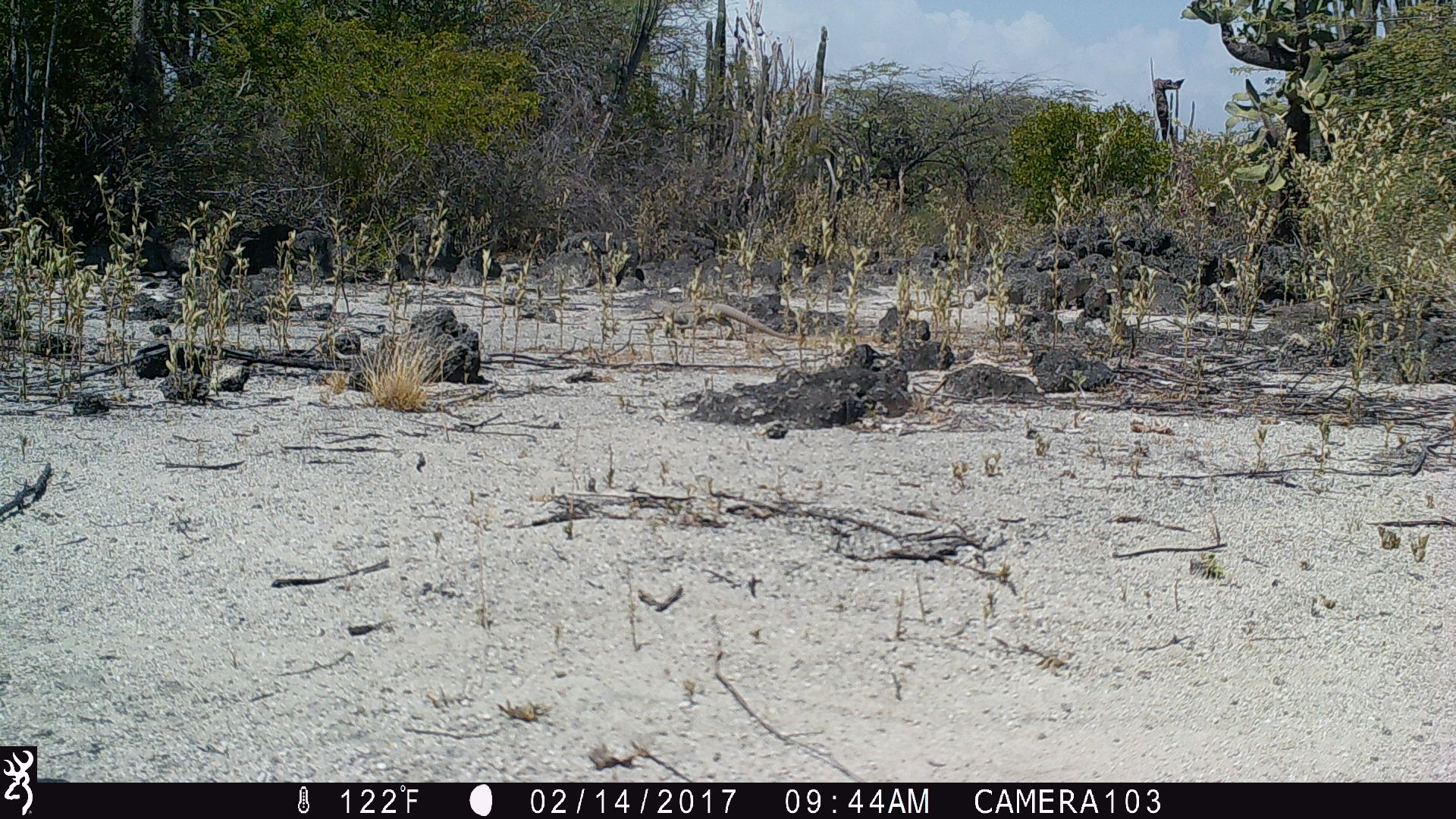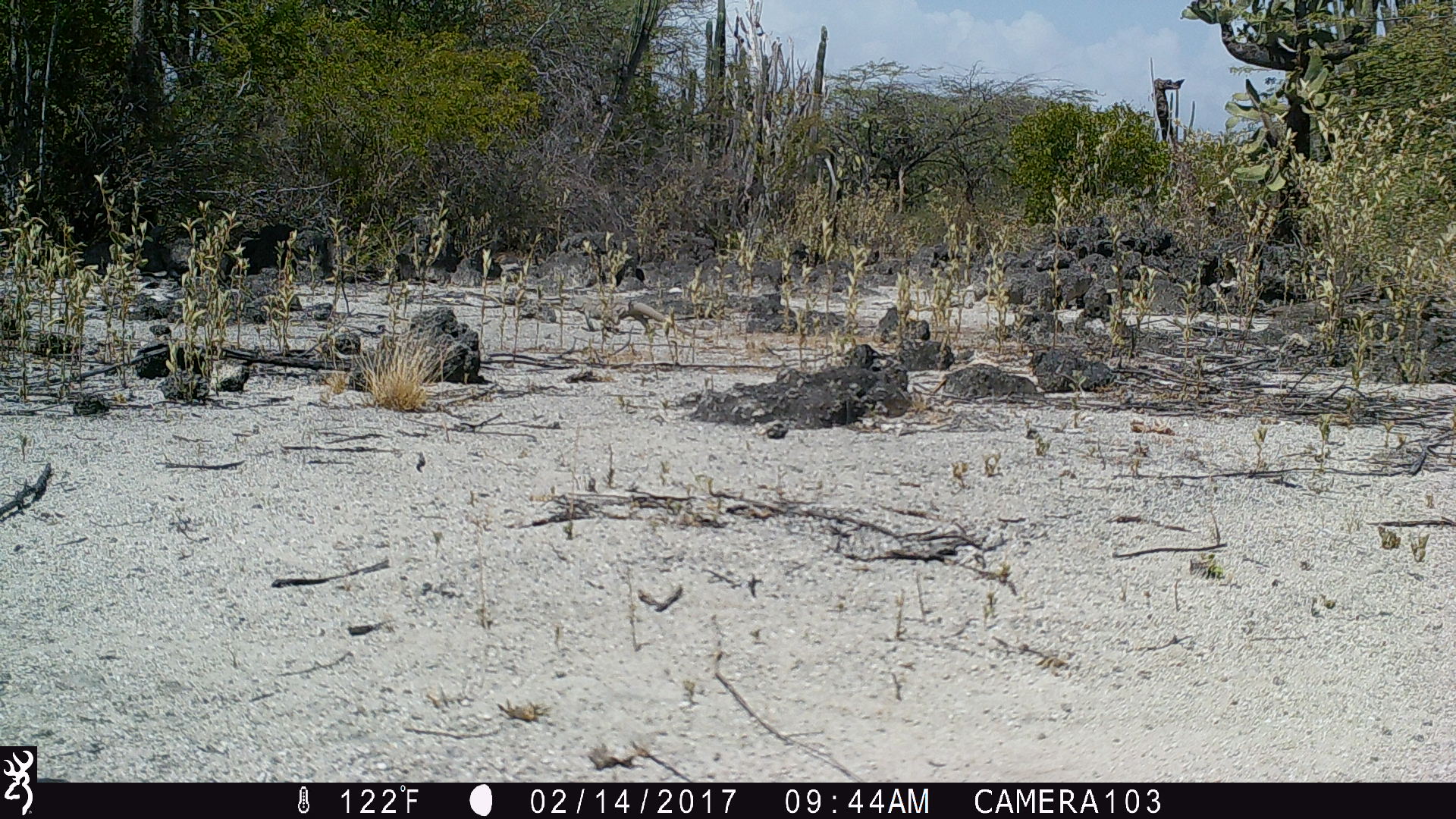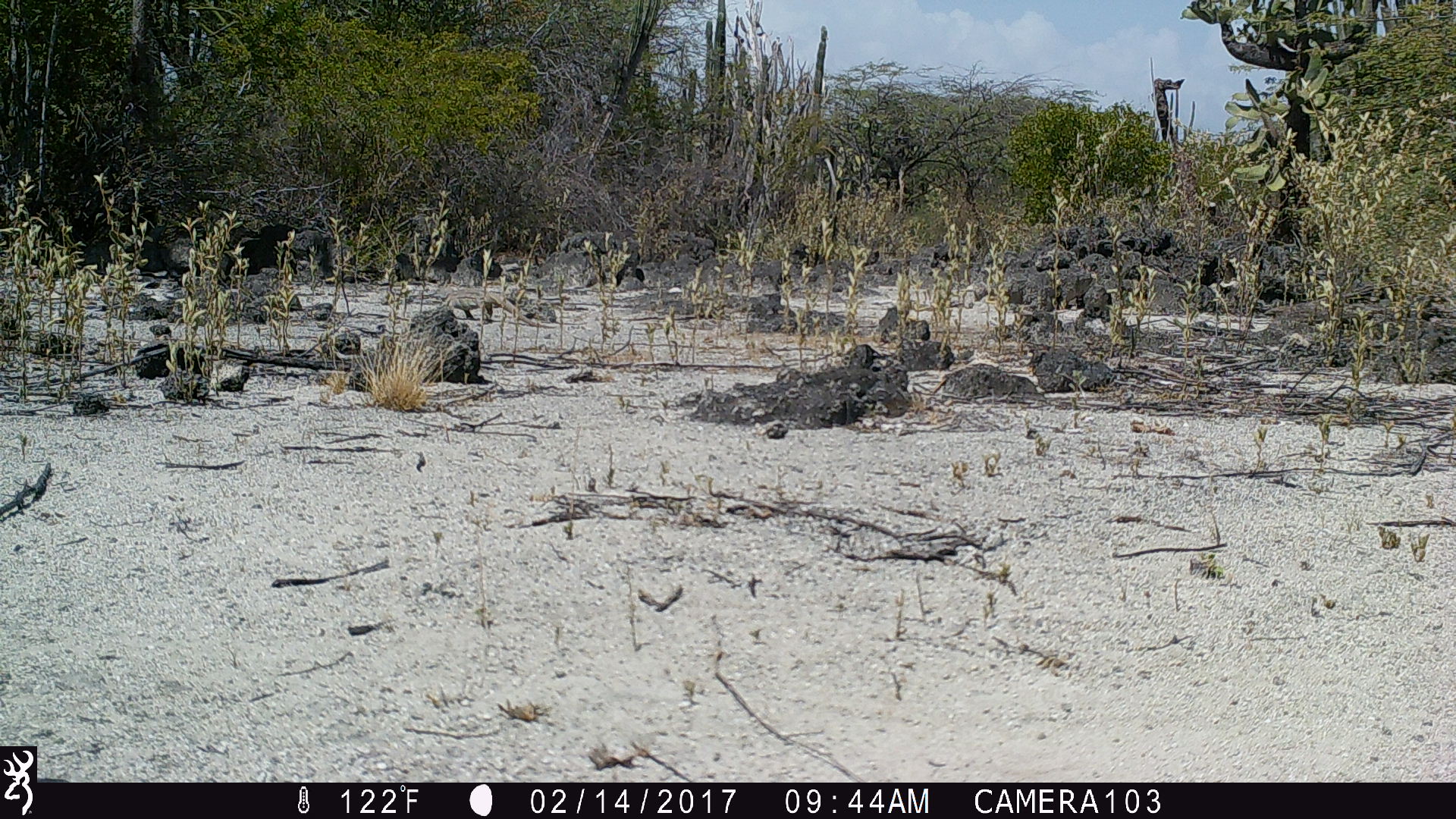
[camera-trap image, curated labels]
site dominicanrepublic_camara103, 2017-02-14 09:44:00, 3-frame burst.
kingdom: Animalia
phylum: Chordata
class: Reptilia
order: Squamata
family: Iguanidae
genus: Iguana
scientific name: Iguana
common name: typical iguanas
Iguana (typical iguanas).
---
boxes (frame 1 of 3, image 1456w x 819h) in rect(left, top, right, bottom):
iguana: rect(638, 287, 802, 346)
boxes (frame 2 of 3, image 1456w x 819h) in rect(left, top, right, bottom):
iguana: rect(564, 288, 707, 344)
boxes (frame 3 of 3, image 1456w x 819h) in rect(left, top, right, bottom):
iguana: rect(429, 282, 554, 331)